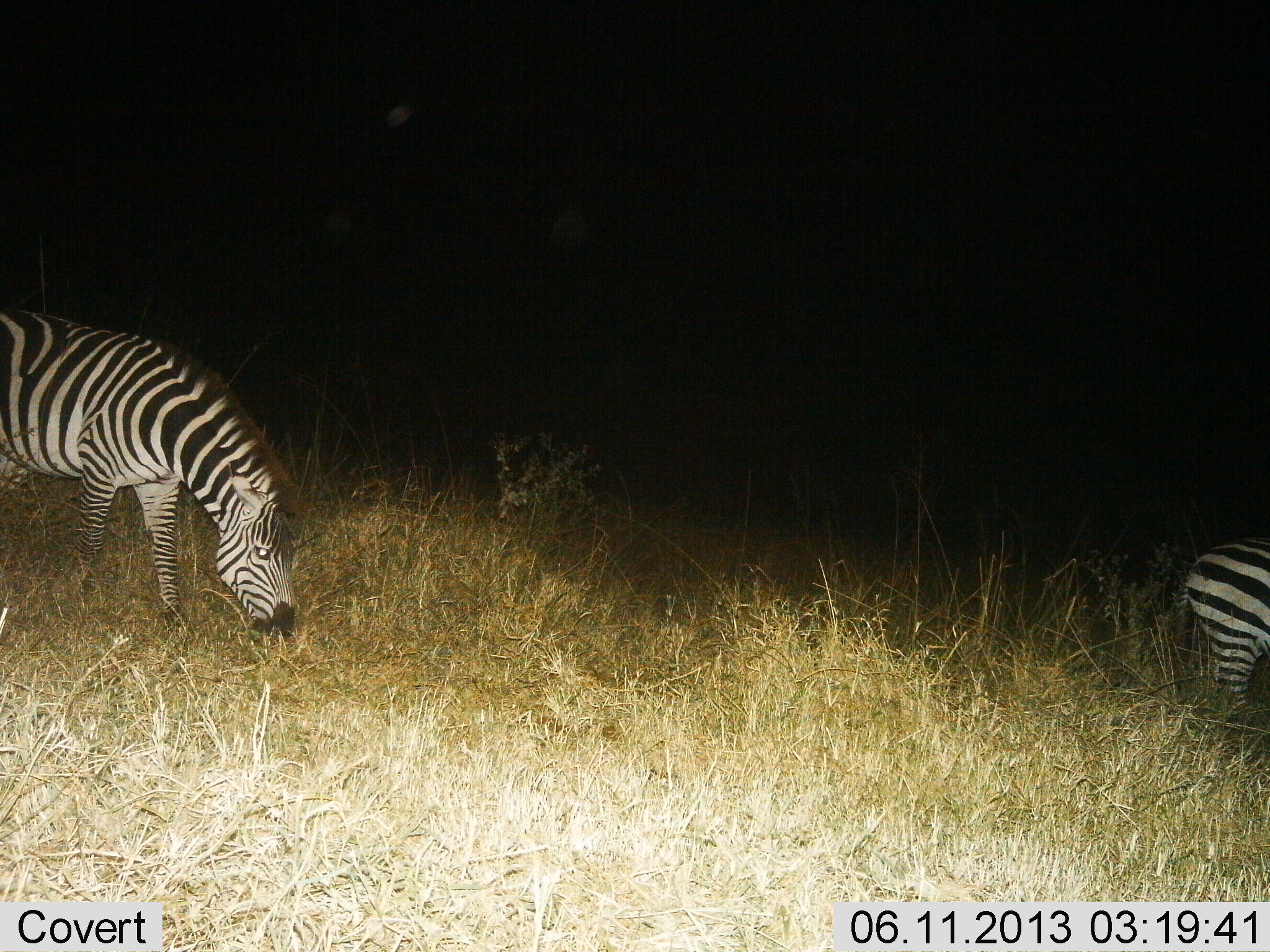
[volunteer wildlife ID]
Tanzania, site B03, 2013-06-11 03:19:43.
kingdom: Animalia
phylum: Chordata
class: Mammalia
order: Perissodactyla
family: Equidae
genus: Equus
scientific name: Equus quagga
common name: plains zebra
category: zebra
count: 2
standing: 35%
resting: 3%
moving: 6%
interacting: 0%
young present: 0%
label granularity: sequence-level